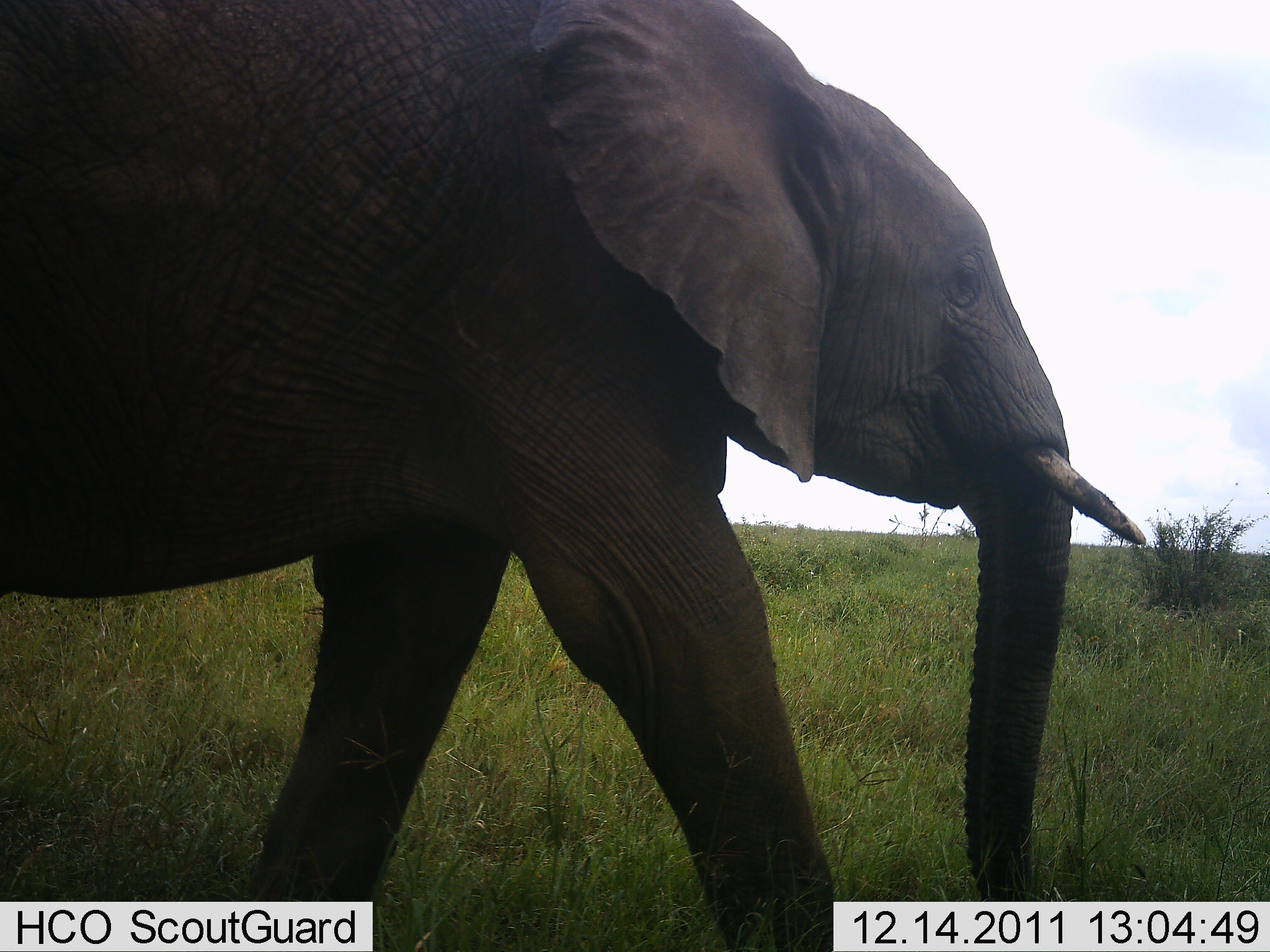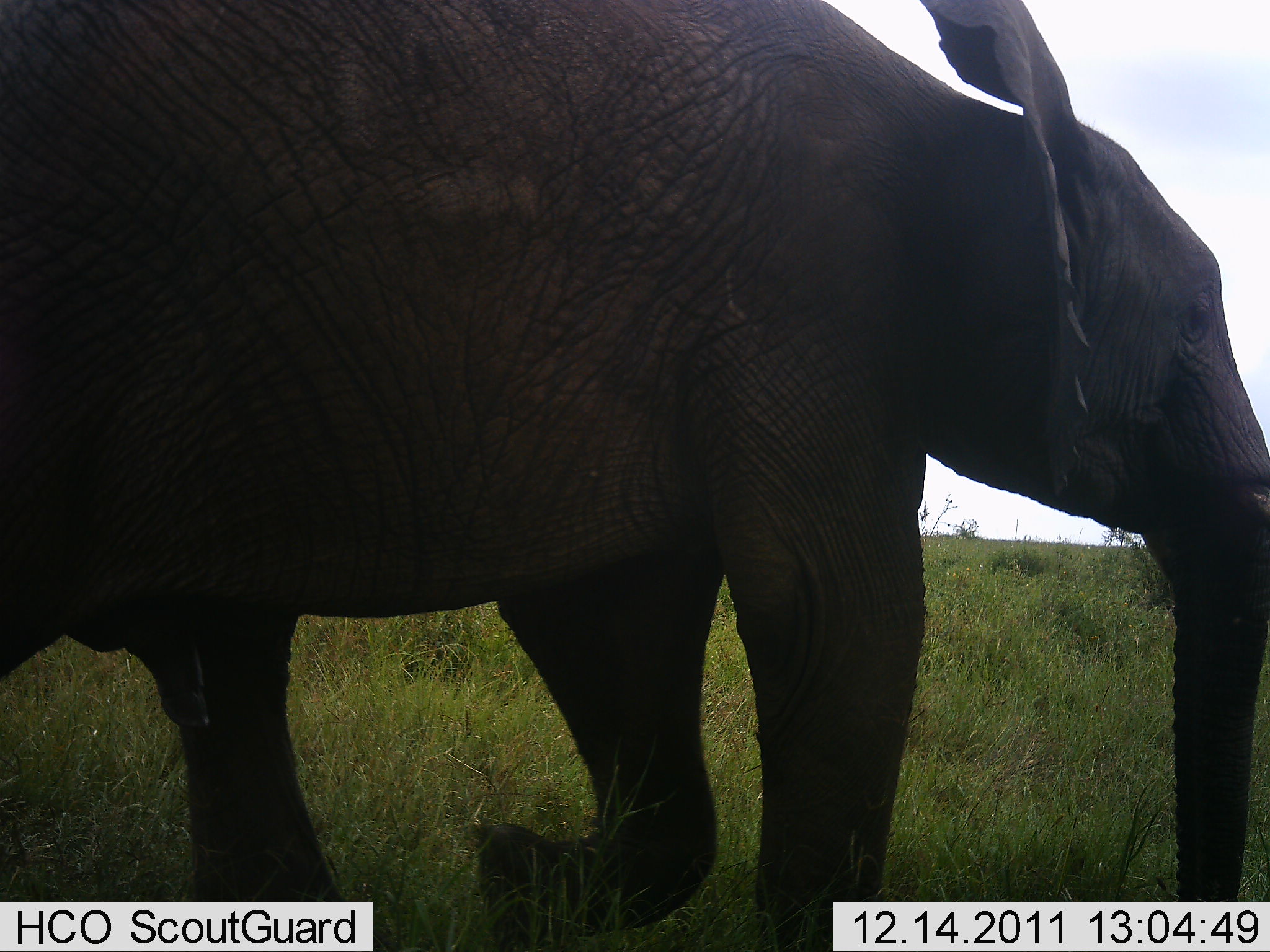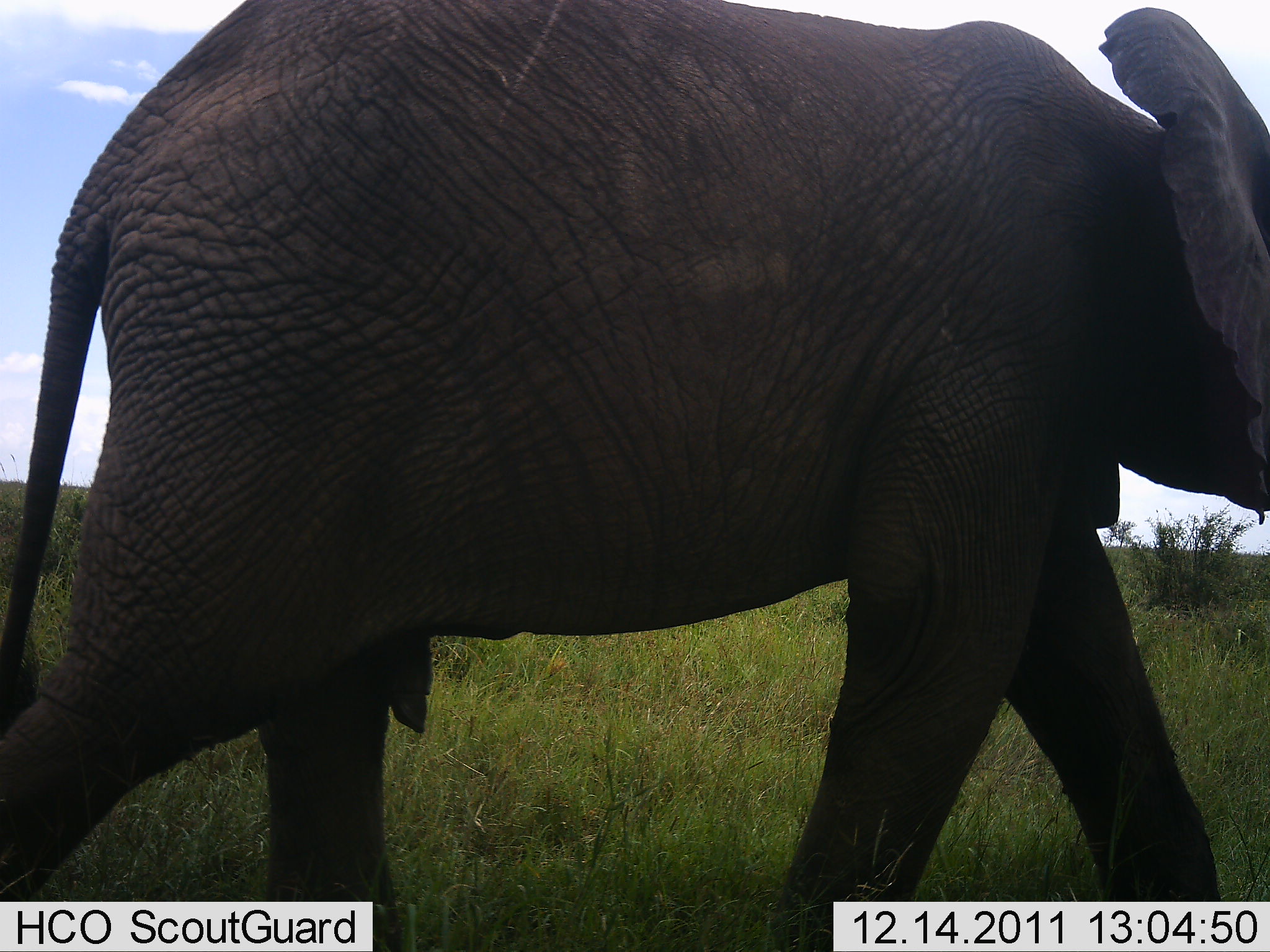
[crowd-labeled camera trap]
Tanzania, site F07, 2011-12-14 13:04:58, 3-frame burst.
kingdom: Animalia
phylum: Chordata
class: Mammalia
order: Proboscidea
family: Elephantidae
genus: Loxodonta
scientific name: Loxodonta africana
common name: african bush elephant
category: elephant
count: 1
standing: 0%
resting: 0%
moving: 100%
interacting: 0%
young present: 0%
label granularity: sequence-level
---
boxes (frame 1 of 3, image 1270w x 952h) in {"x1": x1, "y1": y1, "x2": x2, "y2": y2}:
animal: {"x1": 0, "y1": 0, "x2": 1147, "y2": 932}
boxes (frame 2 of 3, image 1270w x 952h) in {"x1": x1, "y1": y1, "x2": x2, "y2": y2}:
animal: {"x1": 2, "y1": 1, "x2": 1269, "y2": 952}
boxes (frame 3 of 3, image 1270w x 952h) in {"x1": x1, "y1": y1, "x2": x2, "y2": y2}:
animal: {"x1": 1, "y1": 0, "x2": 1269, "y2": 952}